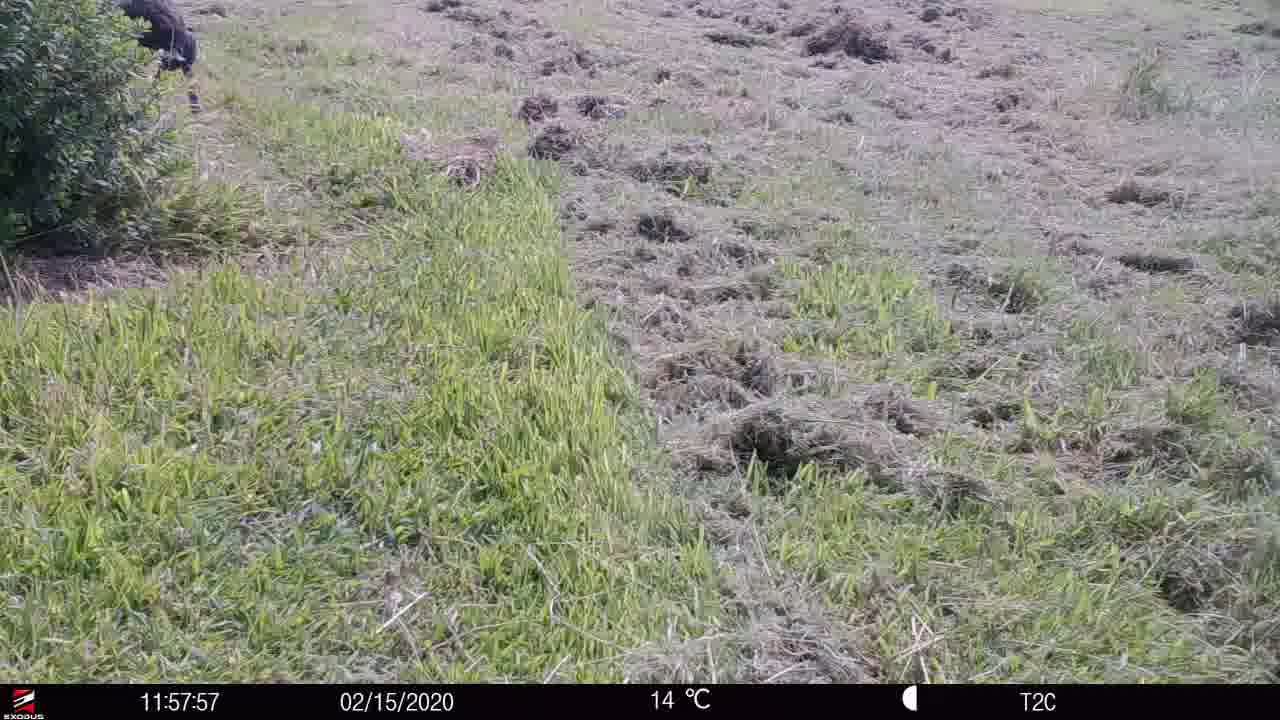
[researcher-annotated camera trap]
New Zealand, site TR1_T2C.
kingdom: Animalia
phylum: Chordata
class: Aves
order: Gruiformes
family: Rallidae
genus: Porphyrio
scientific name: Porphyrio mantelli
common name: takahe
Takahe (Porphyrio mantelli).